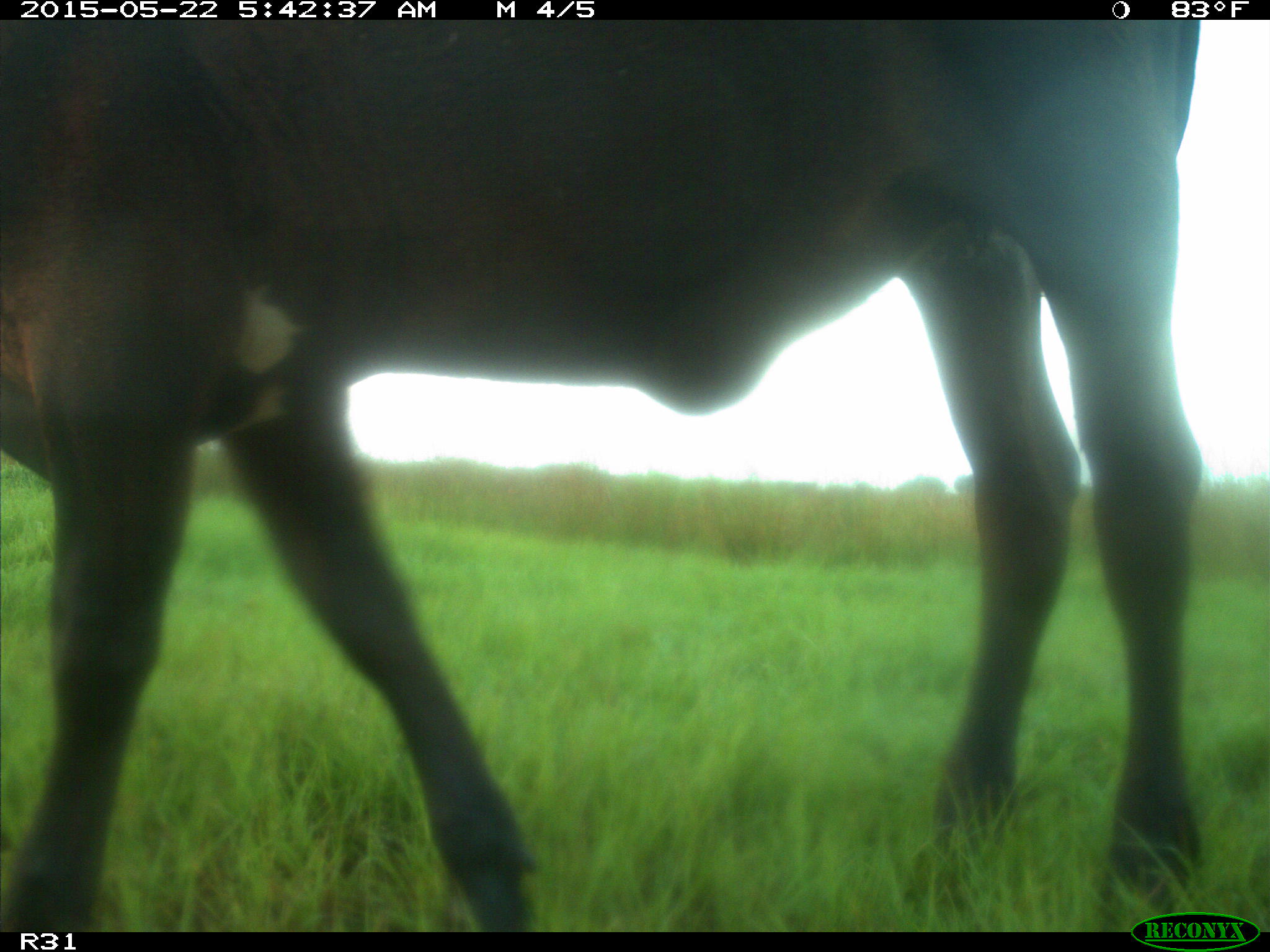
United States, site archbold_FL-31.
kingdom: Animalia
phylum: Chordata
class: Mammalia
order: Artiodactyla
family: Bovidae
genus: Bos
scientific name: Bos taurus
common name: domestic cow